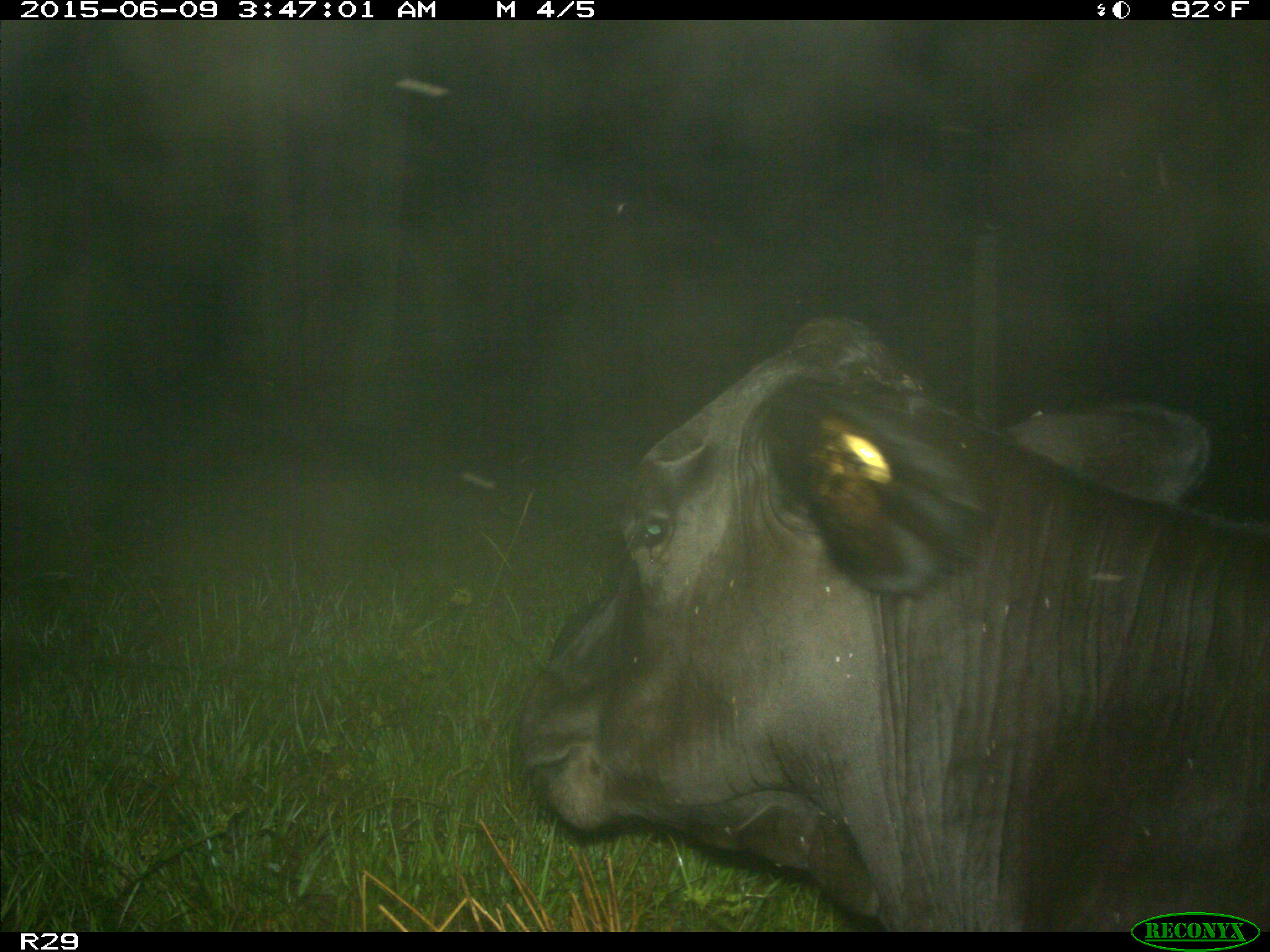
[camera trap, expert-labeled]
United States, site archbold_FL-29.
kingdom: Animalia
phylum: Chordata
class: Mammalia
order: Artiodactyla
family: Bovidae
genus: Bos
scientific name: Bos taurus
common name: domestic cow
Bos taurus (domestic cow).